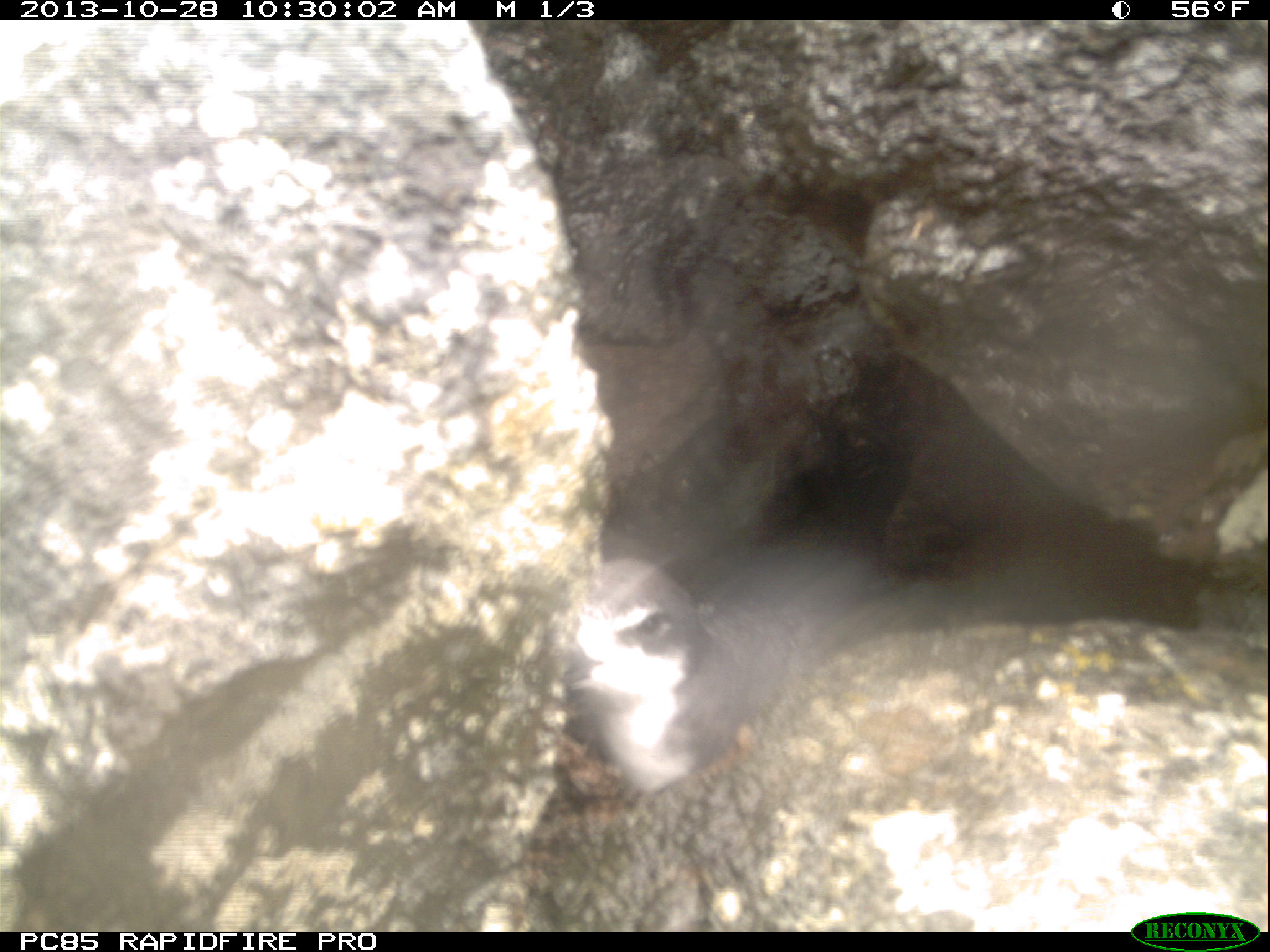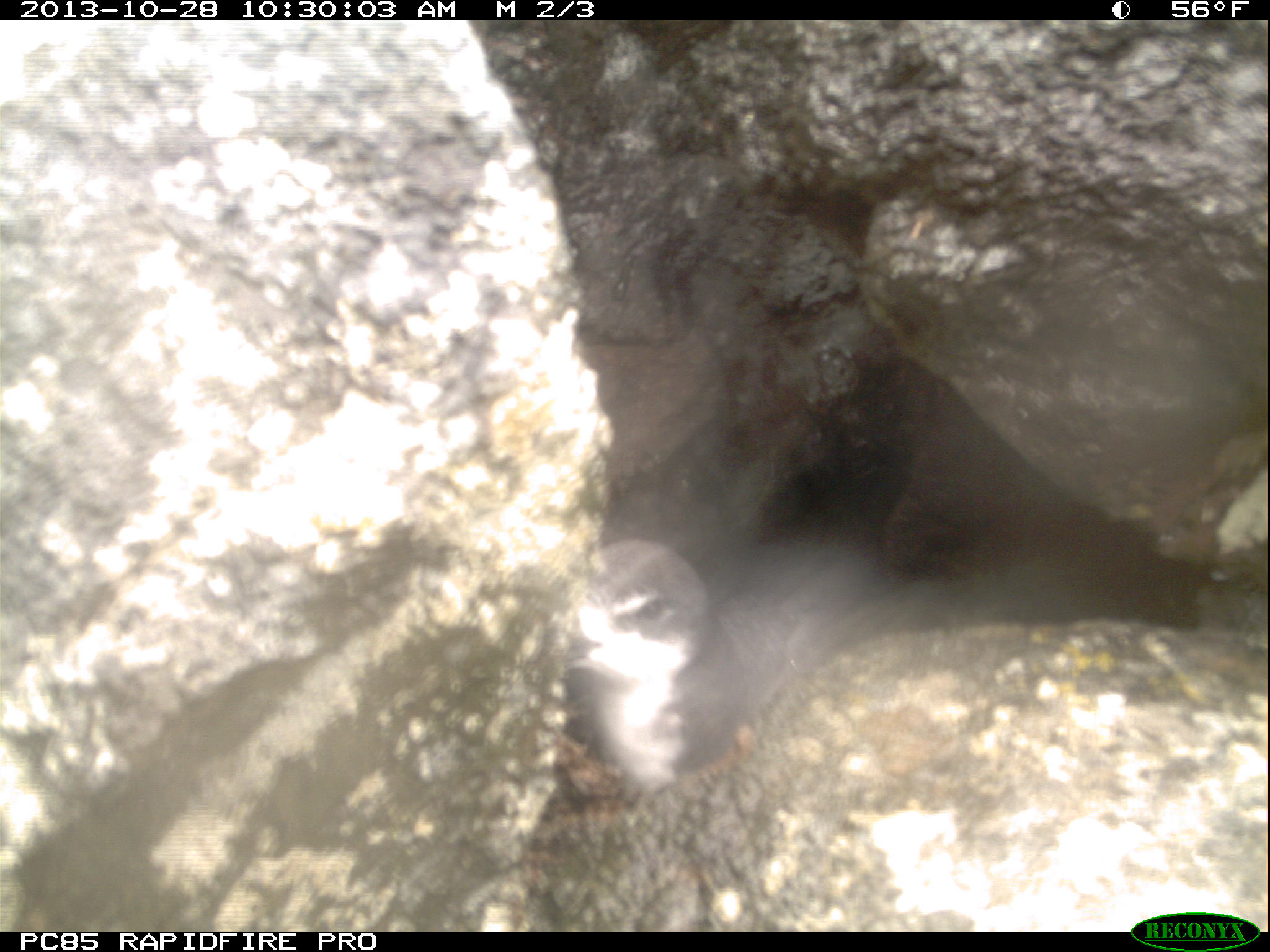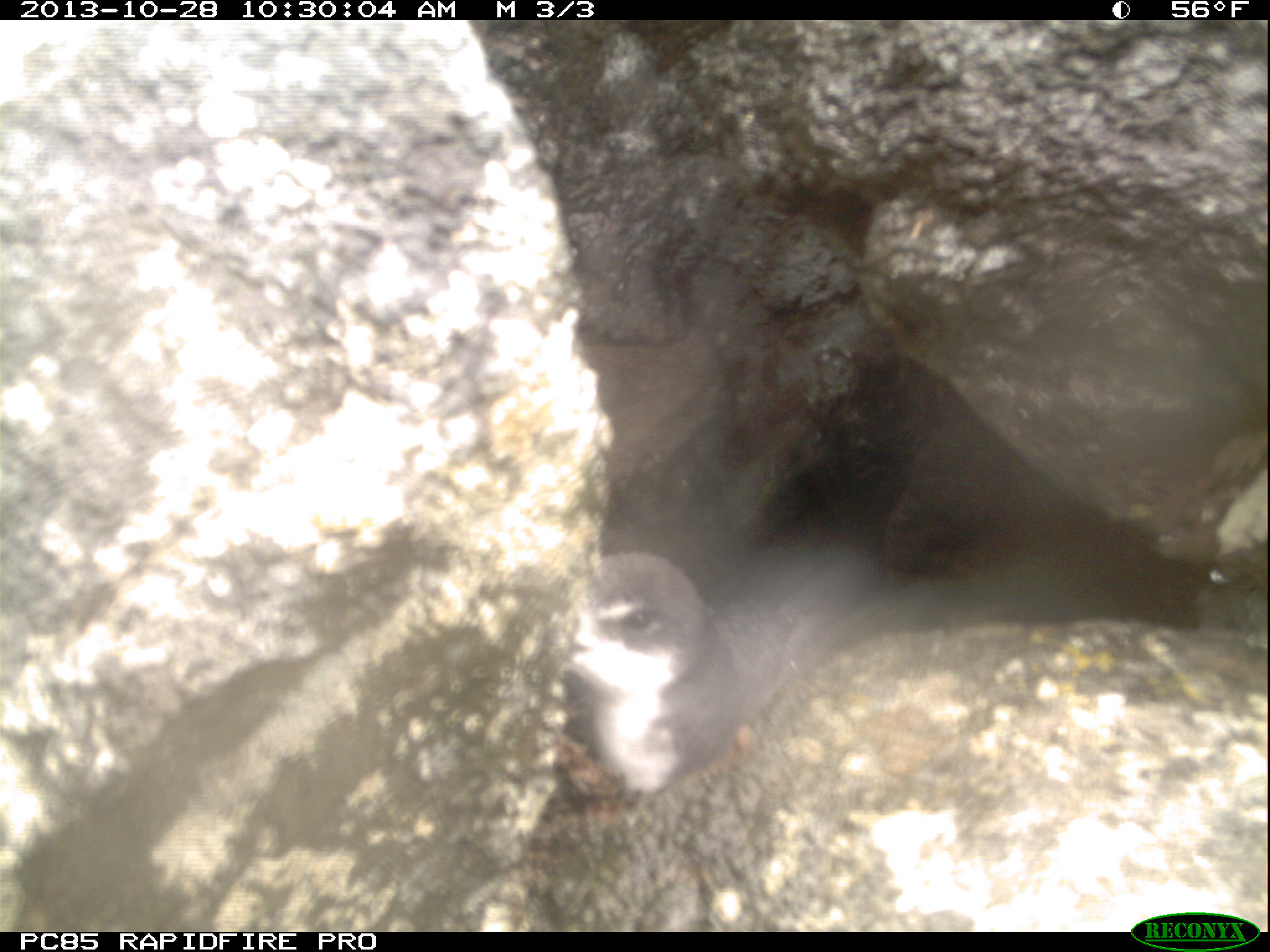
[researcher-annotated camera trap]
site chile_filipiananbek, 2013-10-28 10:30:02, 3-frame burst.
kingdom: Animalia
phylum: Chordata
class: Aves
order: Procellariiformes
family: Procellariidae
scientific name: Procellariidae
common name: petrel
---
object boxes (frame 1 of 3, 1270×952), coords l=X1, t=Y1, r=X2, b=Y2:
petrel: l=566, t=555, r=861, b=800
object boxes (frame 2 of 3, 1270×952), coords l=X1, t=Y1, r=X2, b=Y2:
petrel: l=559, t=534, r=851, b=786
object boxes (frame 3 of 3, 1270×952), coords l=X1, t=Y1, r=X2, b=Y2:
petrel: l=577, t=559, r=836, b=799